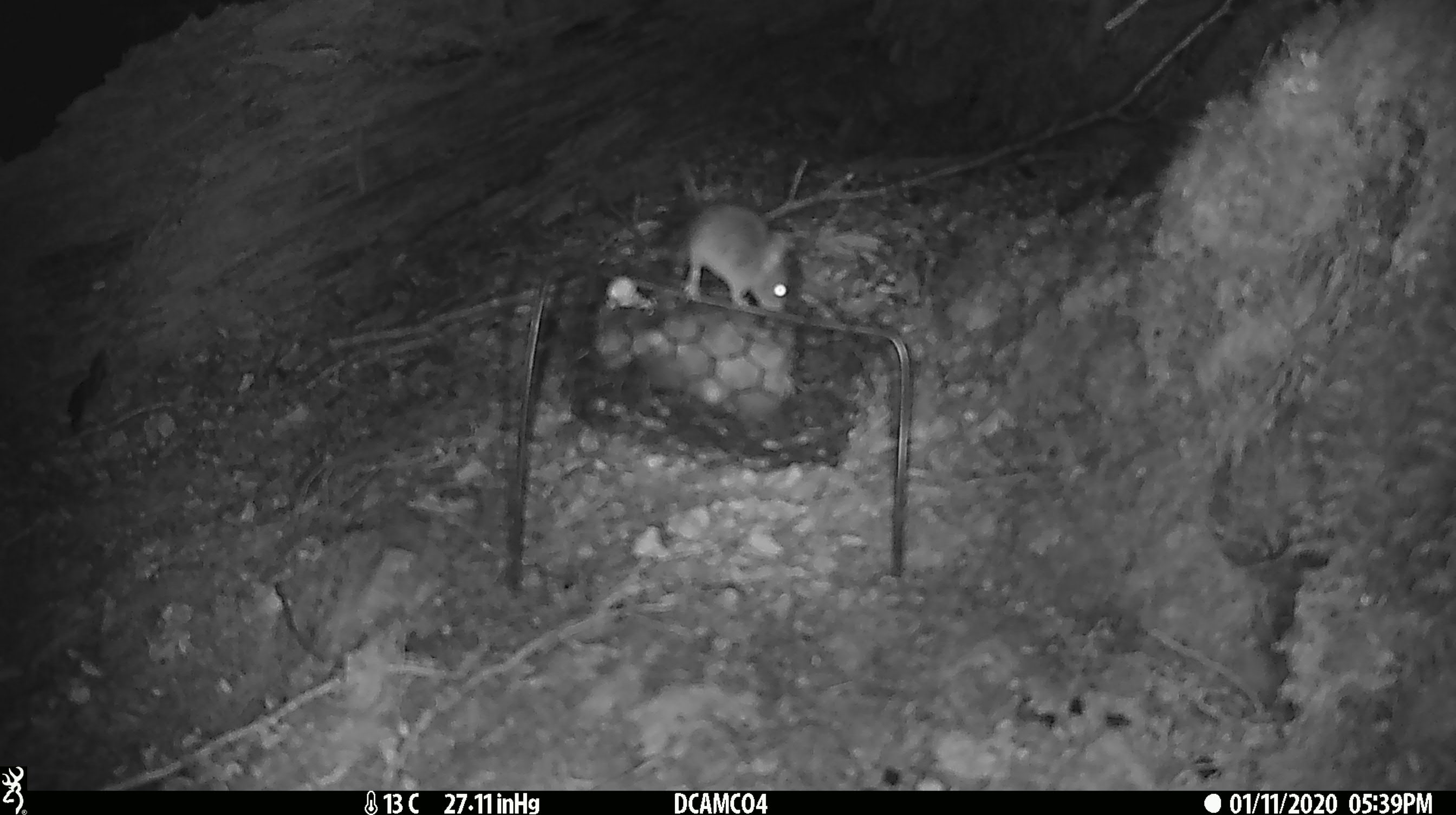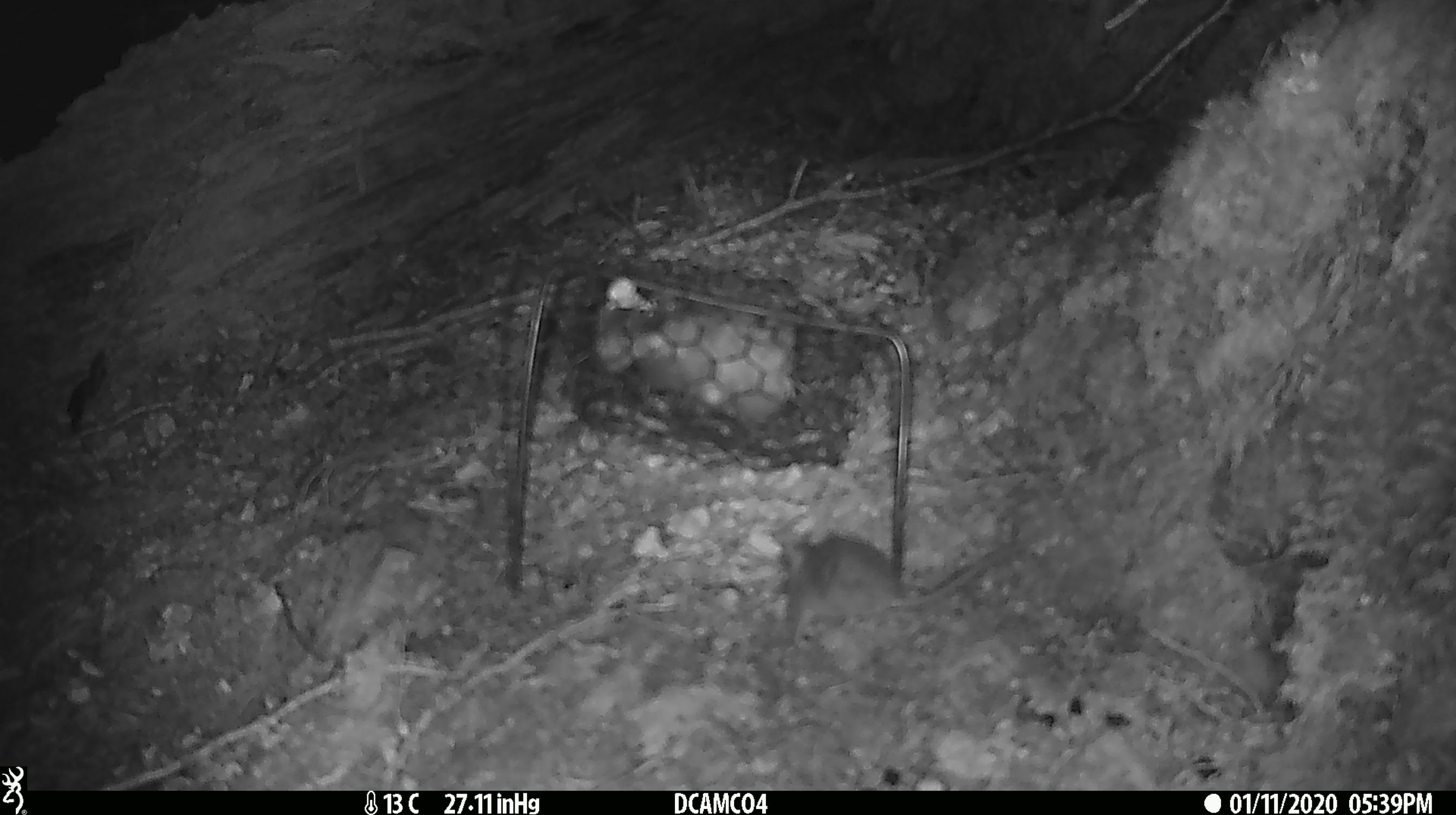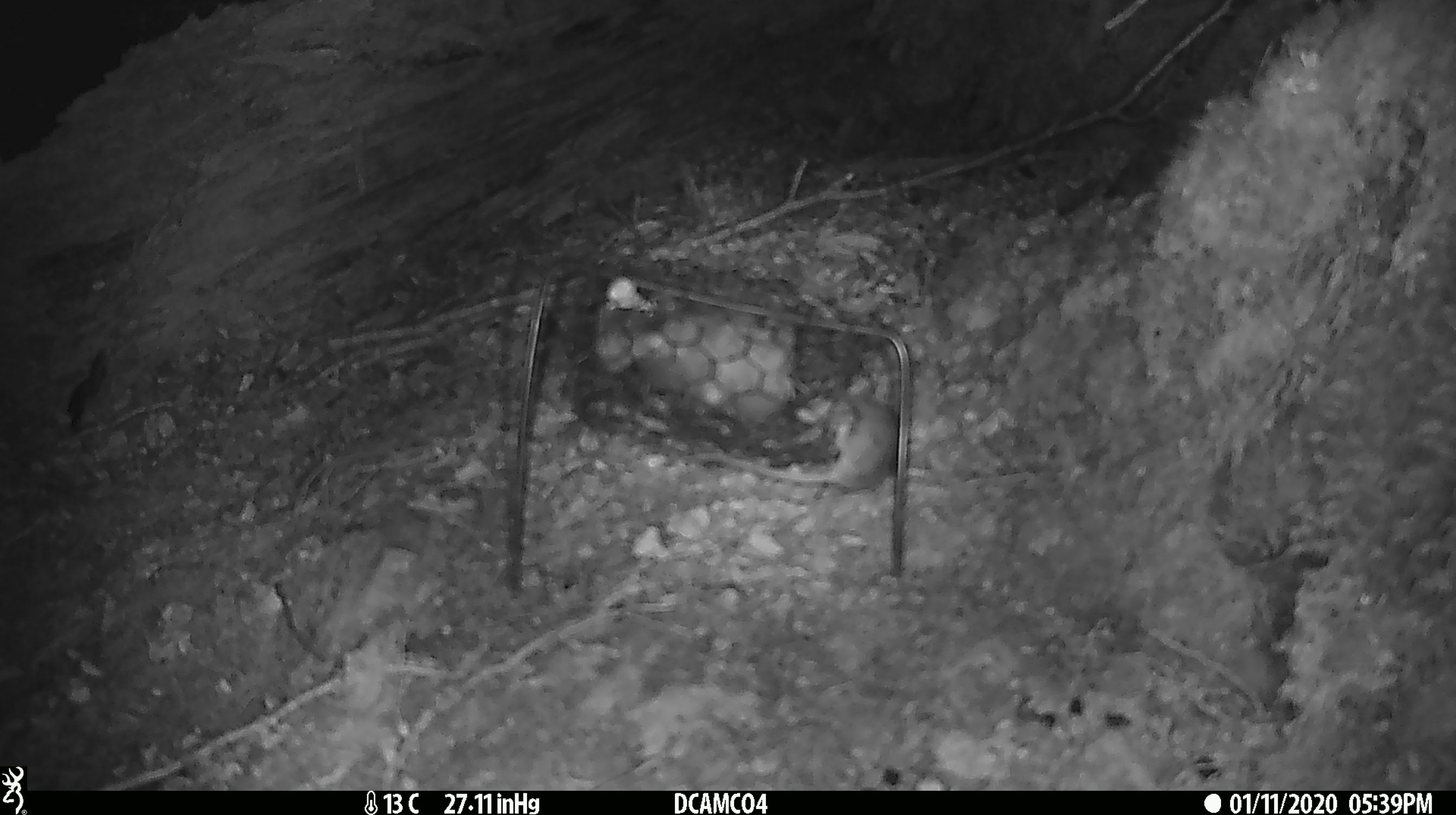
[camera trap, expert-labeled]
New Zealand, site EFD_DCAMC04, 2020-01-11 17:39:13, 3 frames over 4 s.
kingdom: Animalia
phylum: Chordata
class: Mammalia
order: Rodentia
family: Muridae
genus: Mus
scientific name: Mus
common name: mouse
Mouse (Mus).